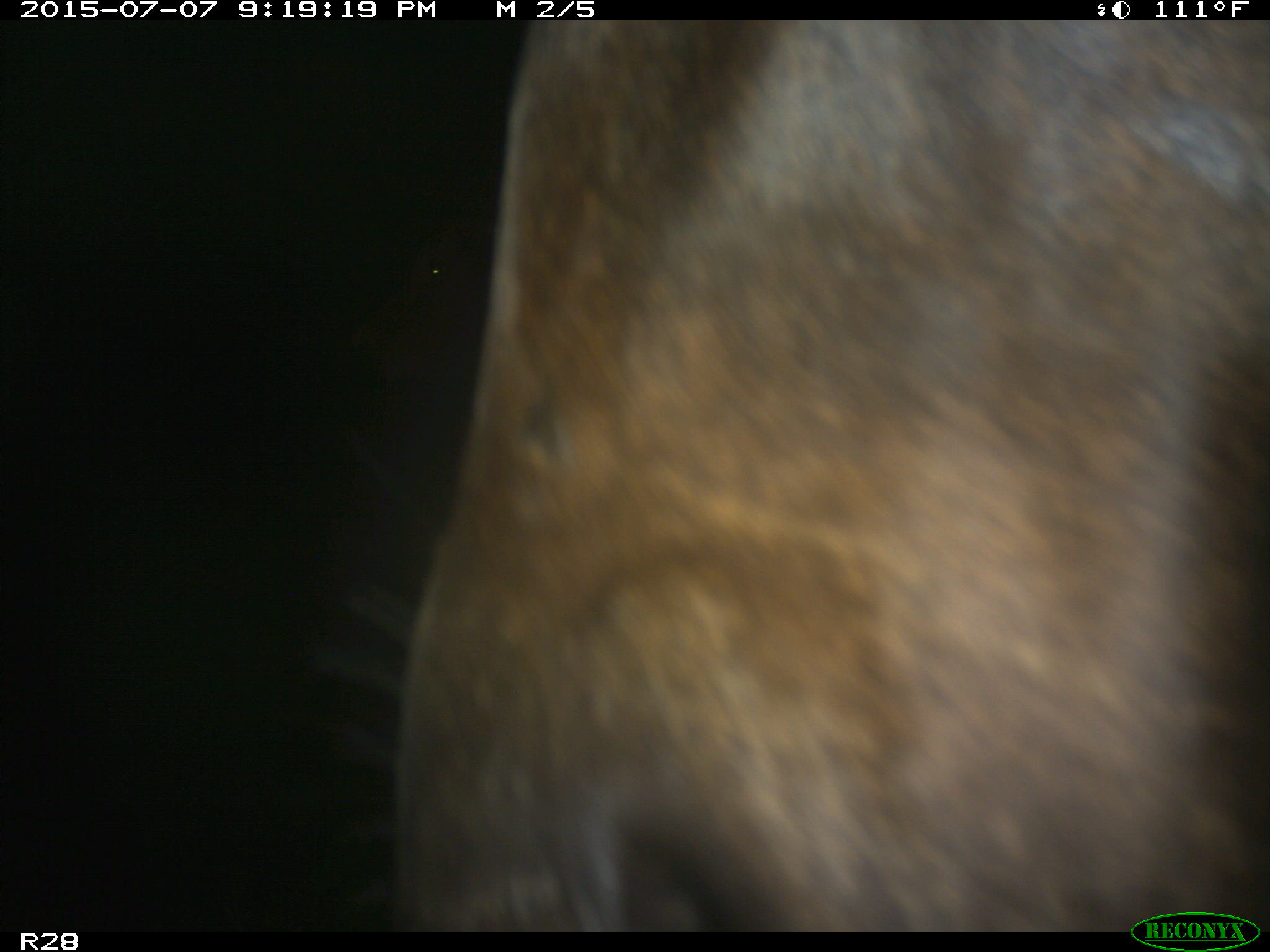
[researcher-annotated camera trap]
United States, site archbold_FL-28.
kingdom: Animalia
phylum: Chordata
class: Mammalia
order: Artiodactyla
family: Bovidae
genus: Bos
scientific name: Bos taurus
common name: domestic cow